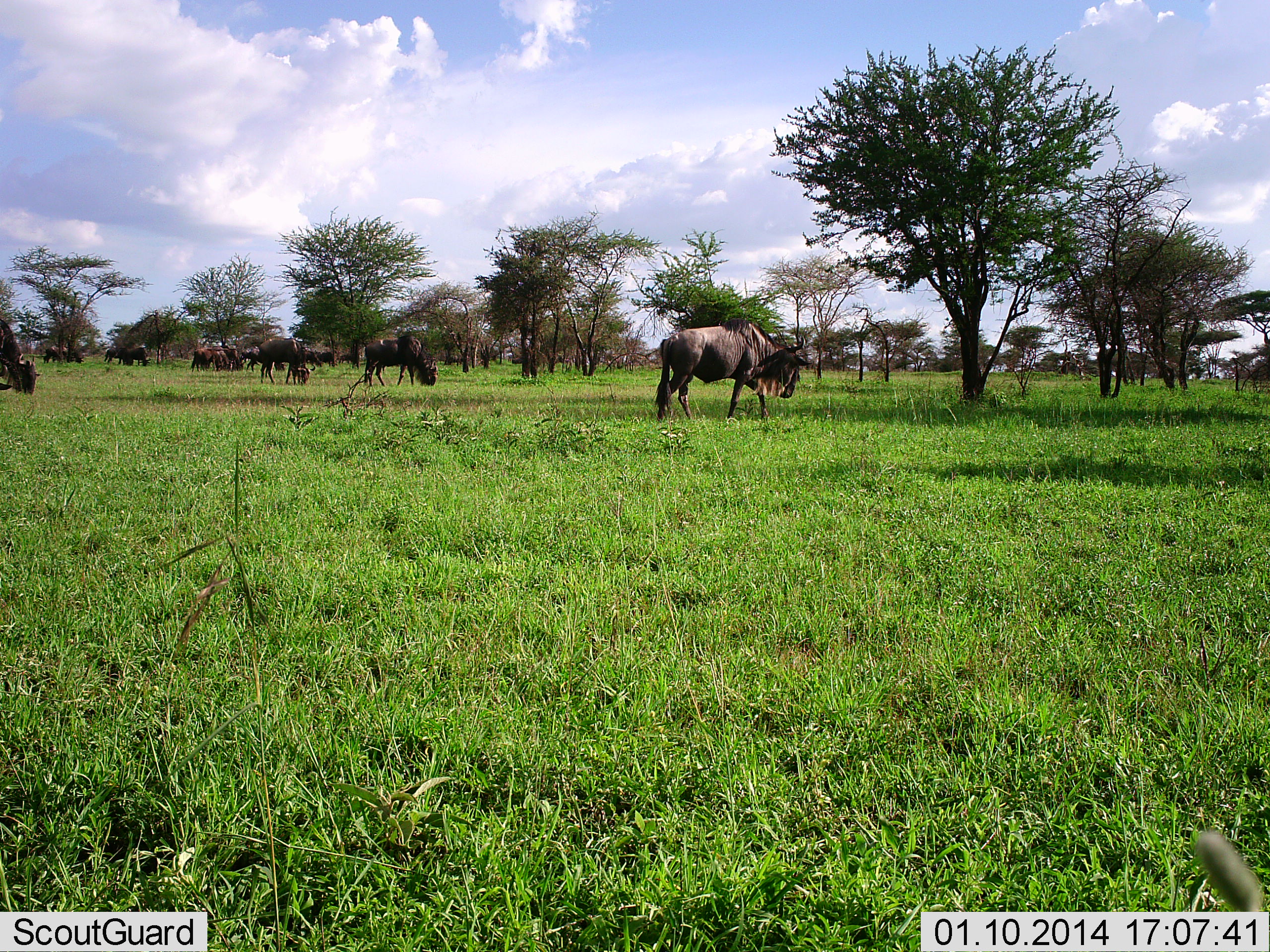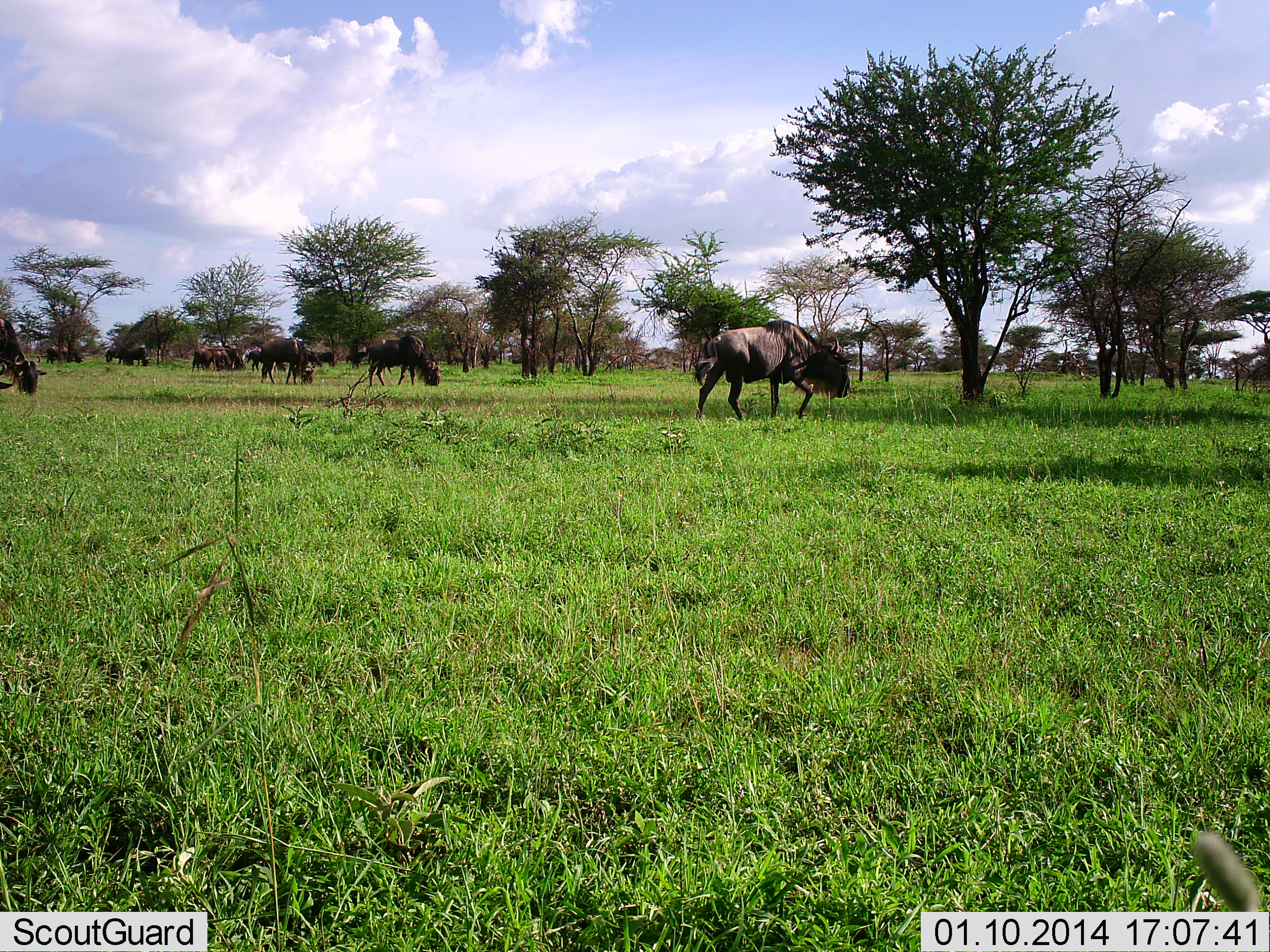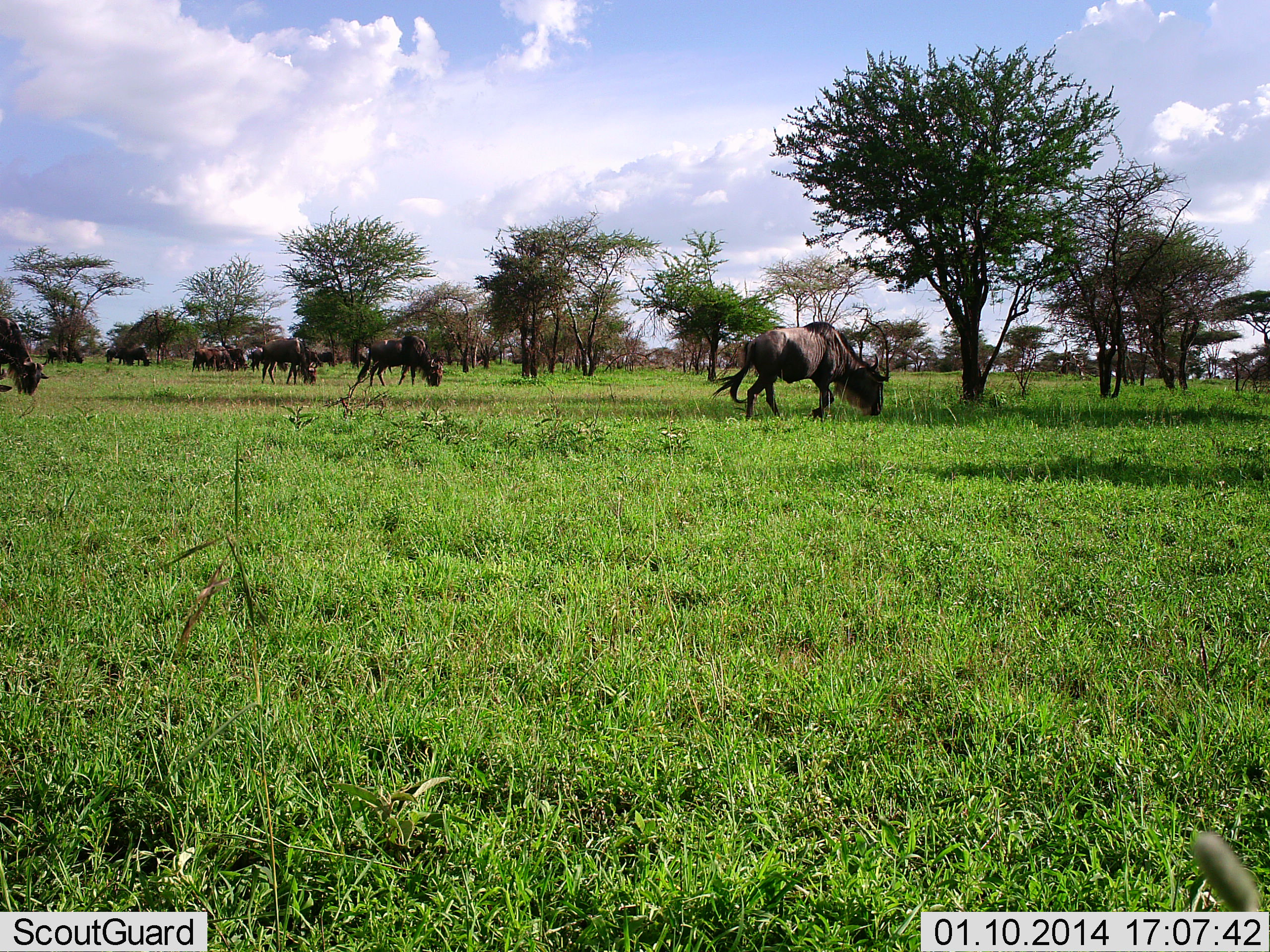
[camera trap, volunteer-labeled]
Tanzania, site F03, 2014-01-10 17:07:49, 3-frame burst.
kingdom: Animalia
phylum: Chordata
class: Mammalia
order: Artiodactyla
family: Bovidae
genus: Connochaetes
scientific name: Connochaetes taurinus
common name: blue wildebeest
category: wildebeest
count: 11-50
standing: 10%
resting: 0%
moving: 70%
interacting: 0%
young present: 0%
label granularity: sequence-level